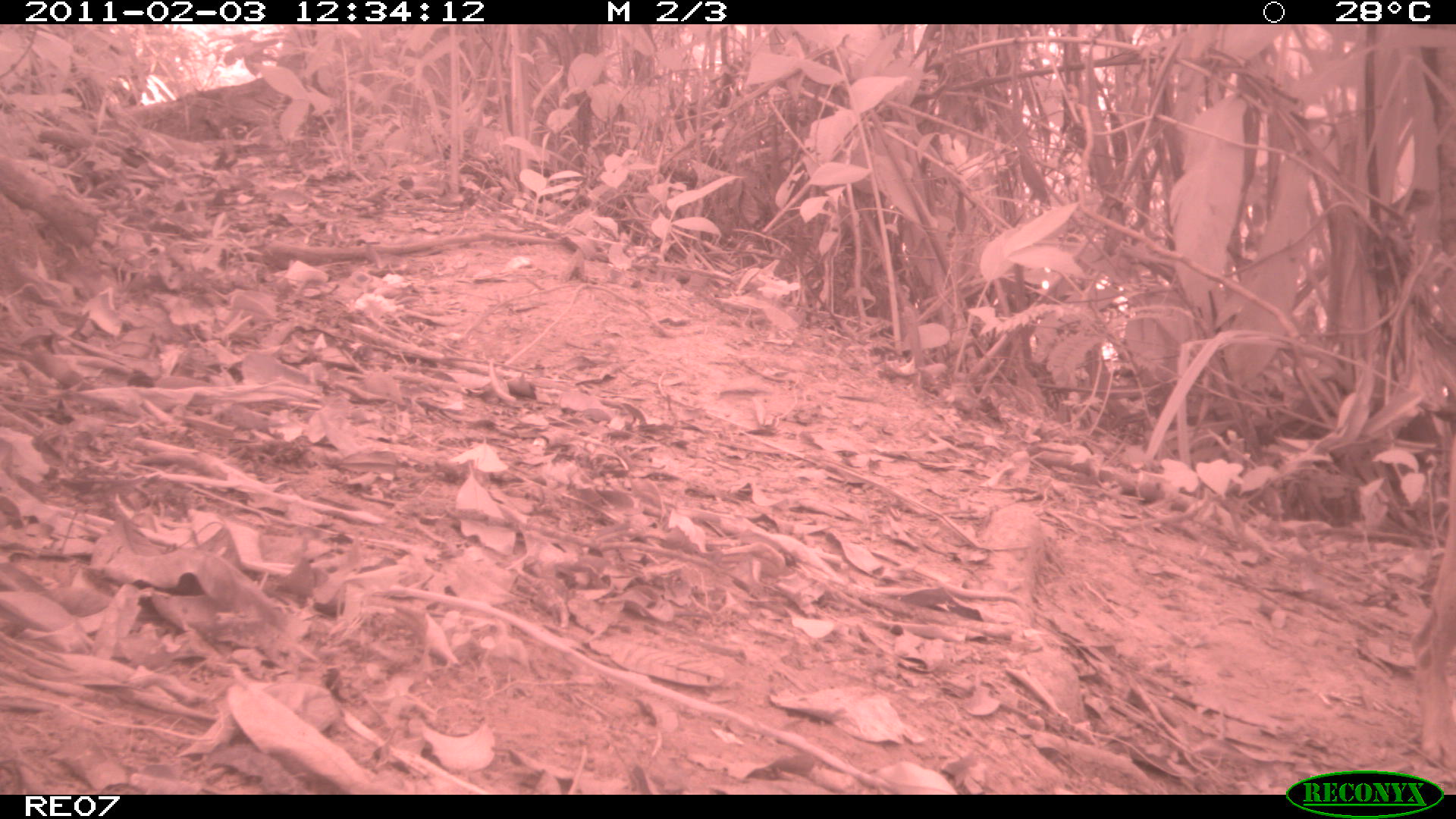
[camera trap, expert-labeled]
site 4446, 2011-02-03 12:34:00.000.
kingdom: Animalia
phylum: Chordata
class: Mammalia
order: Carnivora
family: Canidae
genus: Canis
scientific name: Canis familiaris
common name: domestic dog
Canis familiaris (domestic dog), count 1.